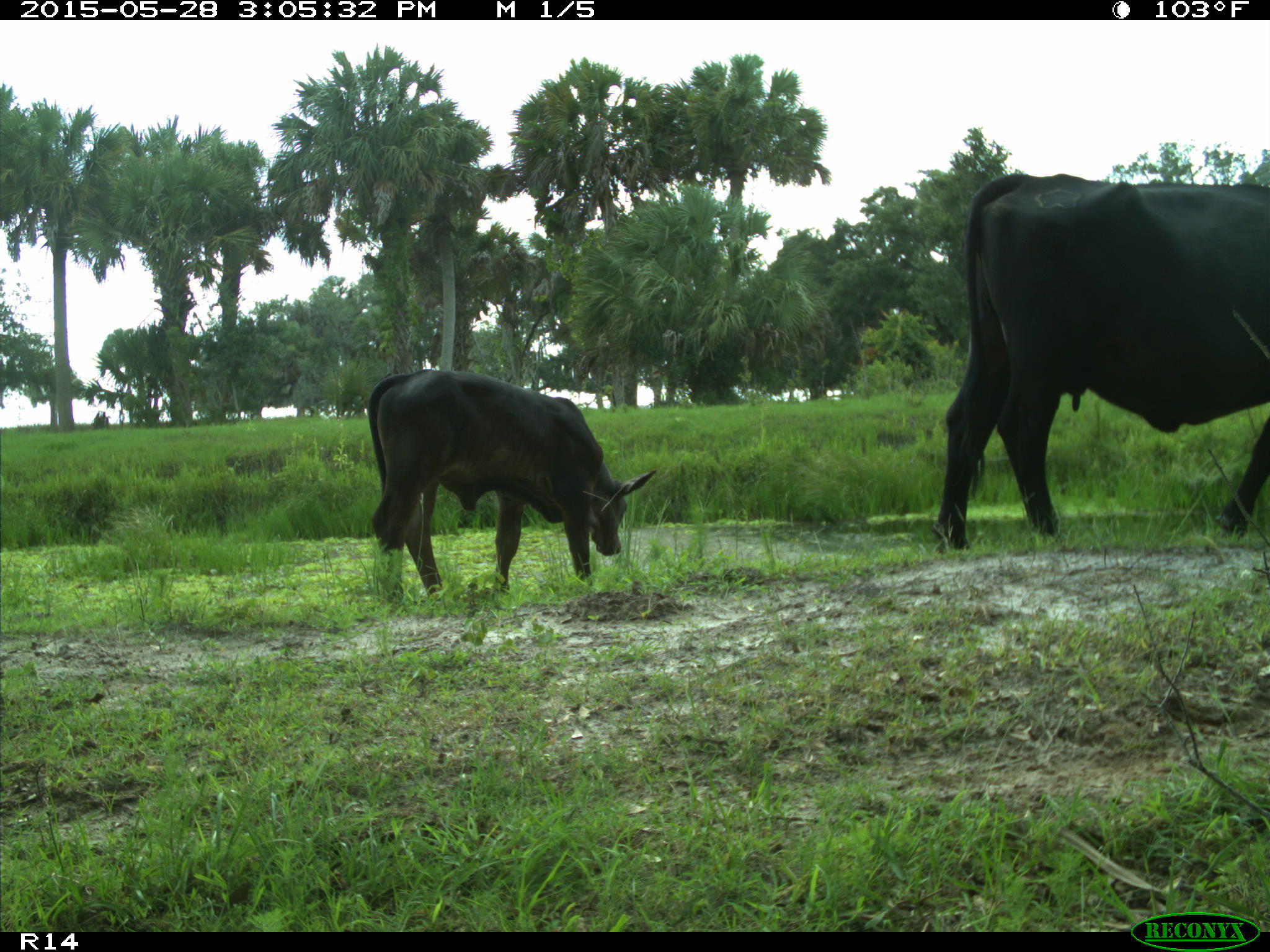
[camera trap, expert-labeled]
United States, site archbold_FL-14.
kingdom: Animalia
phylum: Chordata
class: Mammalia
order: Artiodactyla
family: Bovidae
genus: Bos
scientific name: Bos taurus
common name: domestic cow